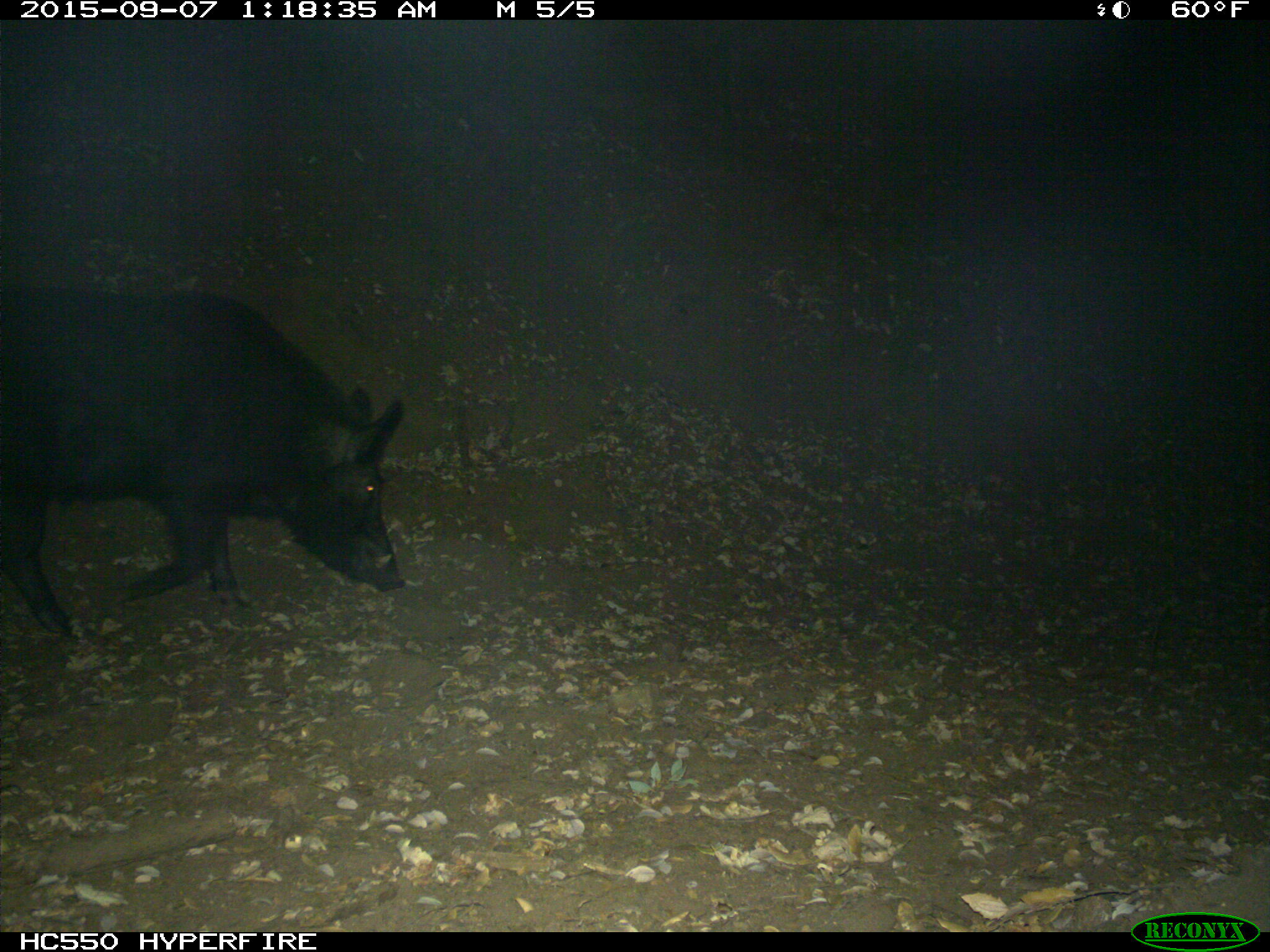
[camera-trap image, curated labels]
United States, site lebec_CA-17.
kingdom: Animalia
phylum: Chordata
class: Mammalia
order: Artiodactyla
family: Suidae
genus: Sus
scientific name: Sus scrofa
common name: wild boar